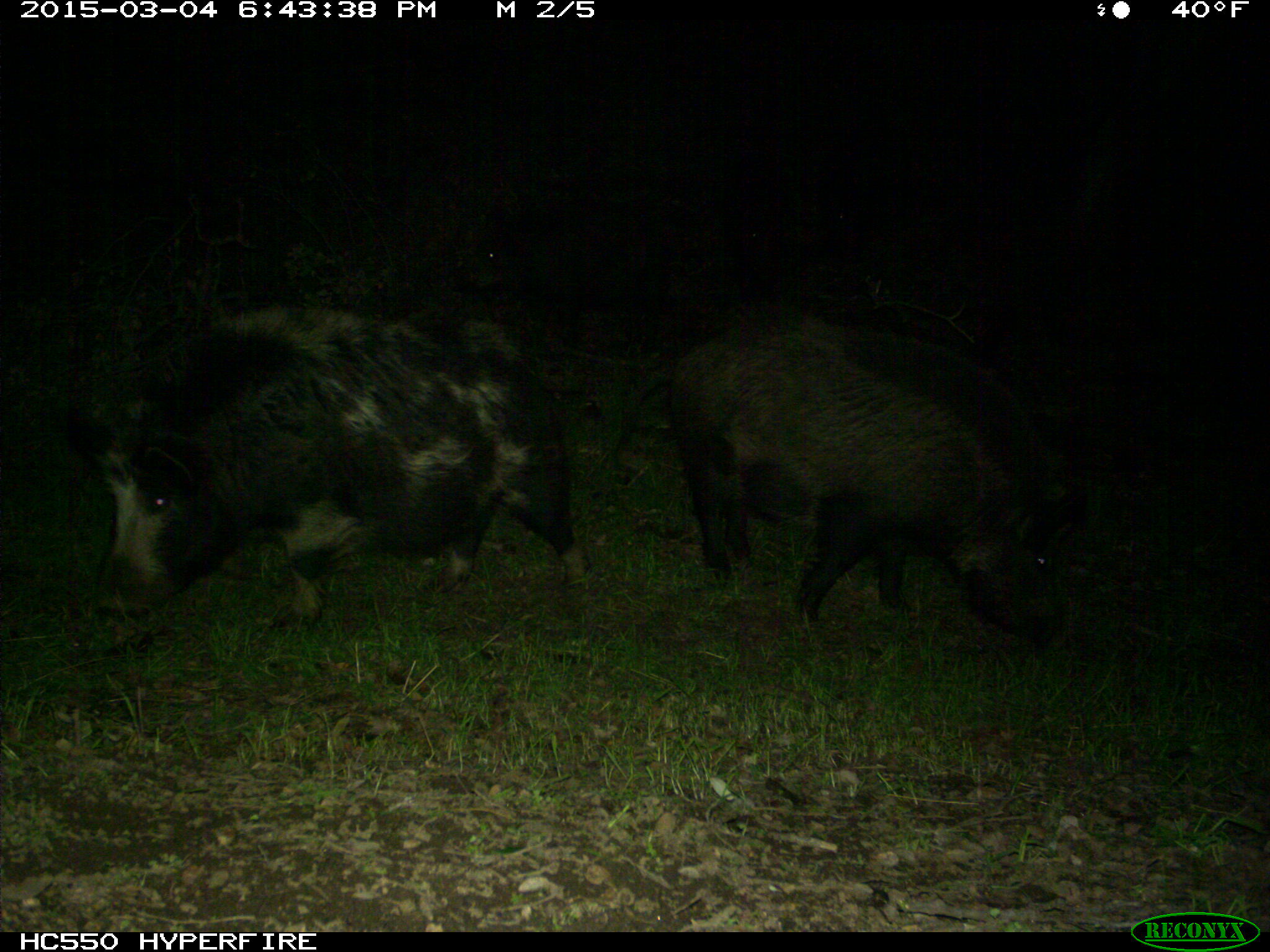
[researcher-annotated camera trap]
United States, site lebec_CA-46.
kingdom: Animalia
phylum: Chordata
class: Mammalia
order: Artiodactyla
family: Suidae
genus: Sus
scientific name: Sus scrofa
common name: wild boar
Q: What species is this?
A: Sus scrofa (wild boar).